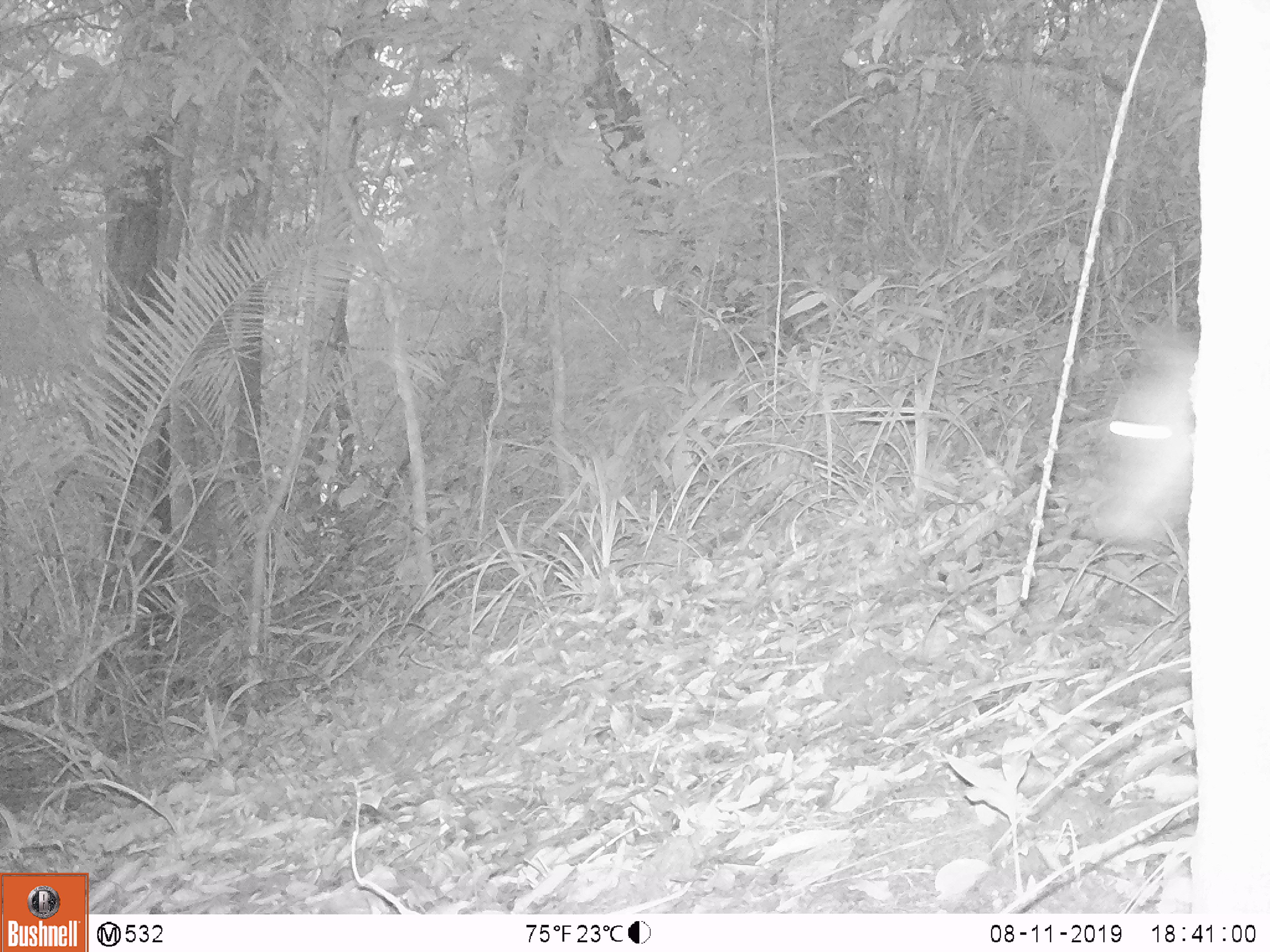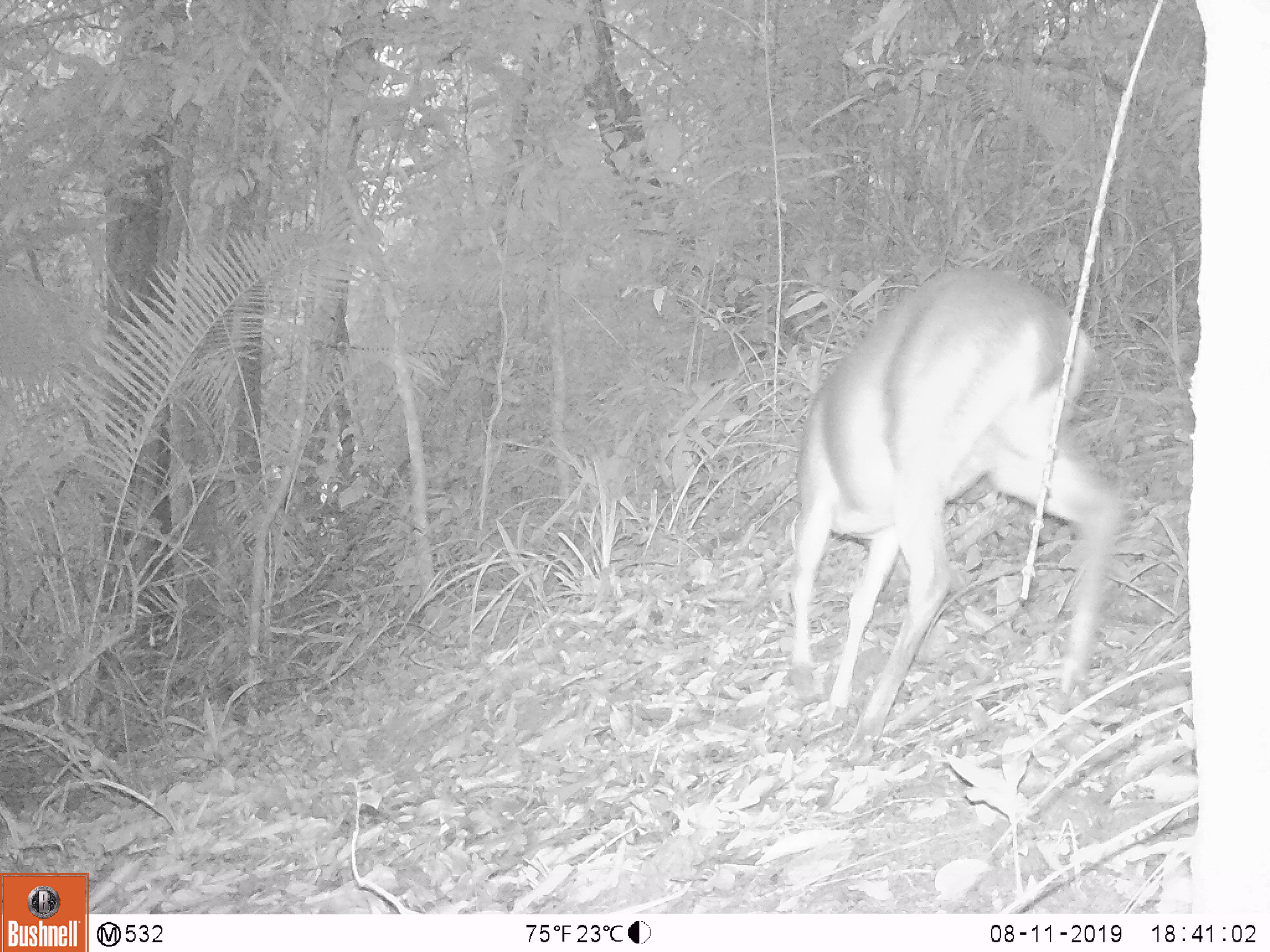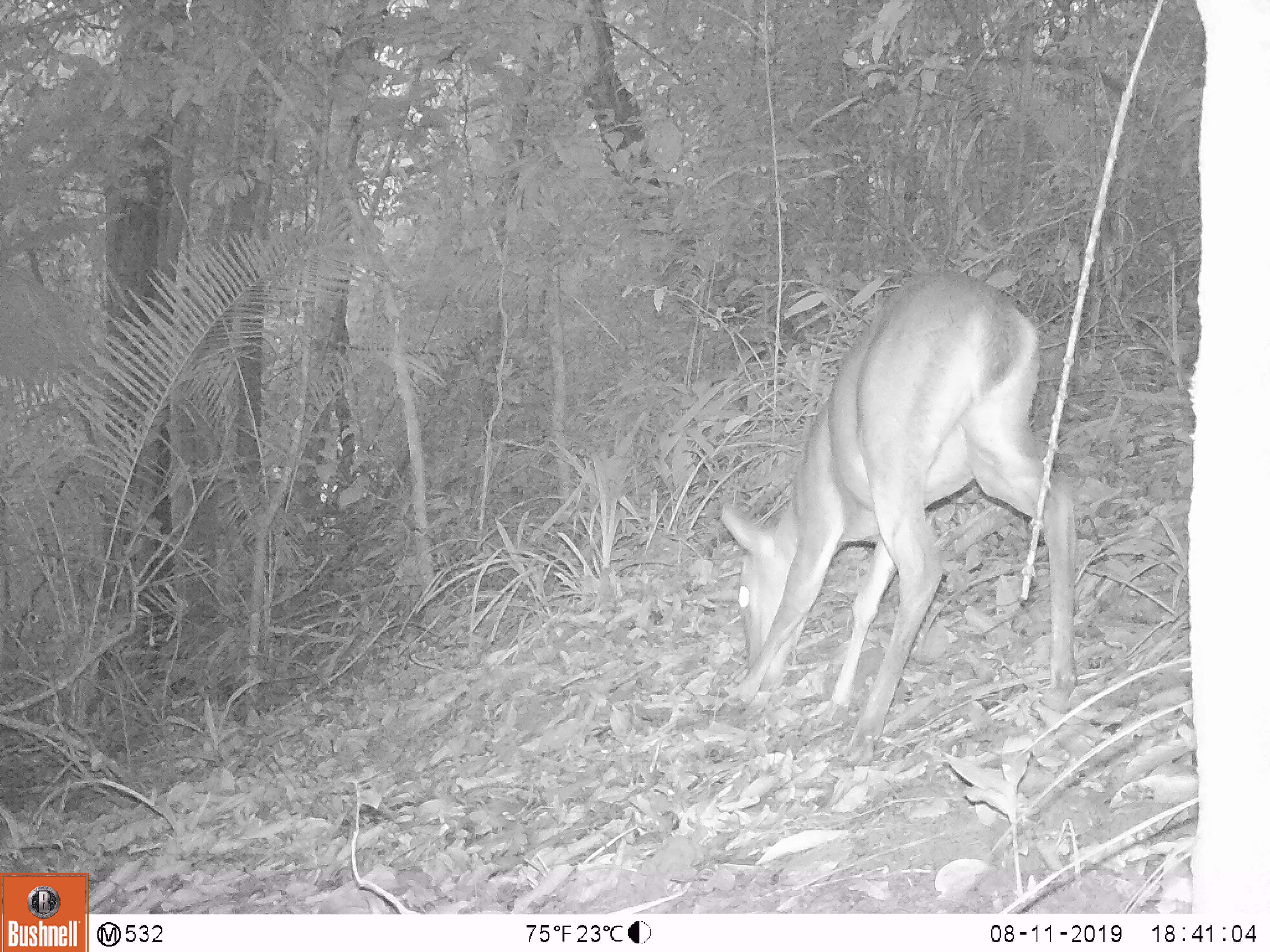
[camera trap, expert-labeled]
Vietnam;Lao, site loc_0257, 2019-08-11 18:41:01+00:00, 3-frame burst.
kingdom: Animalia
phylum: Chordata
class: Mammalia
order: Artiodactyla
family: Cervidae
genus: Muntiacus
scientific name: Muntiacus vuquangensis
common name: large-antlered muntjac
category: large antlered muntjac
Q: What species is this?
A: Large antlered muntjac (large-antlered muntjac) (Muntiacus vuquangensis).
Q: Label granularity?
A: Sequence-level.